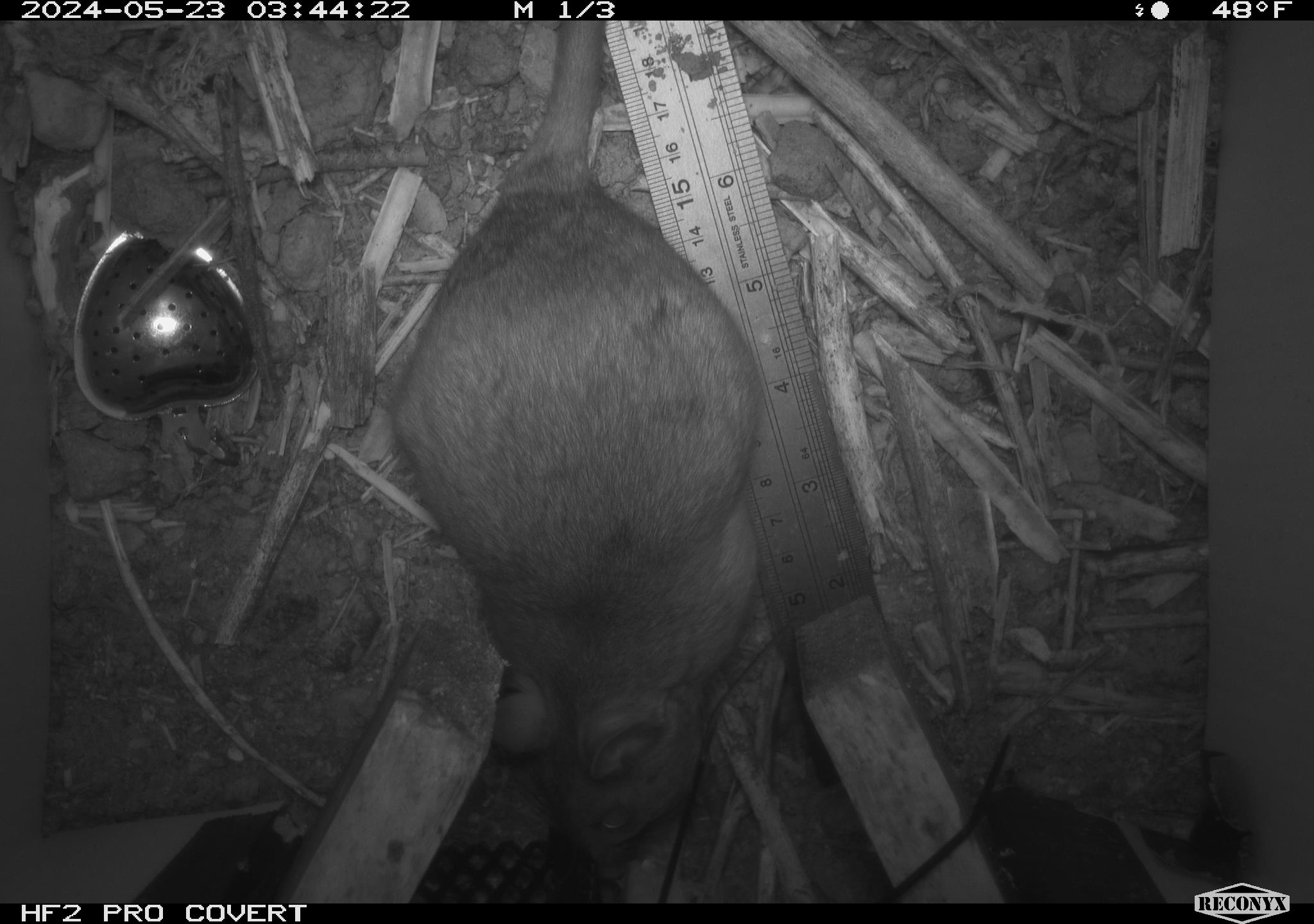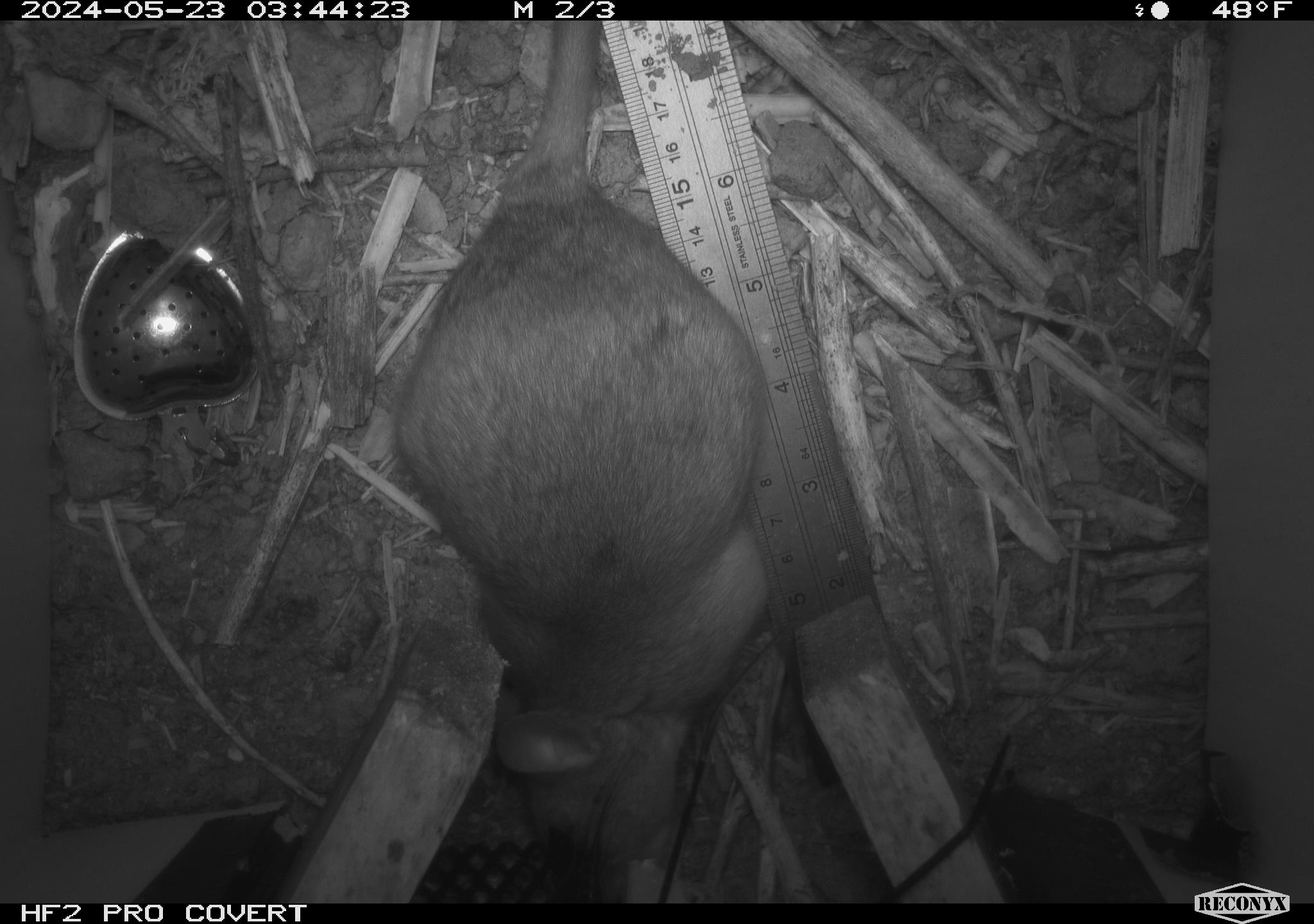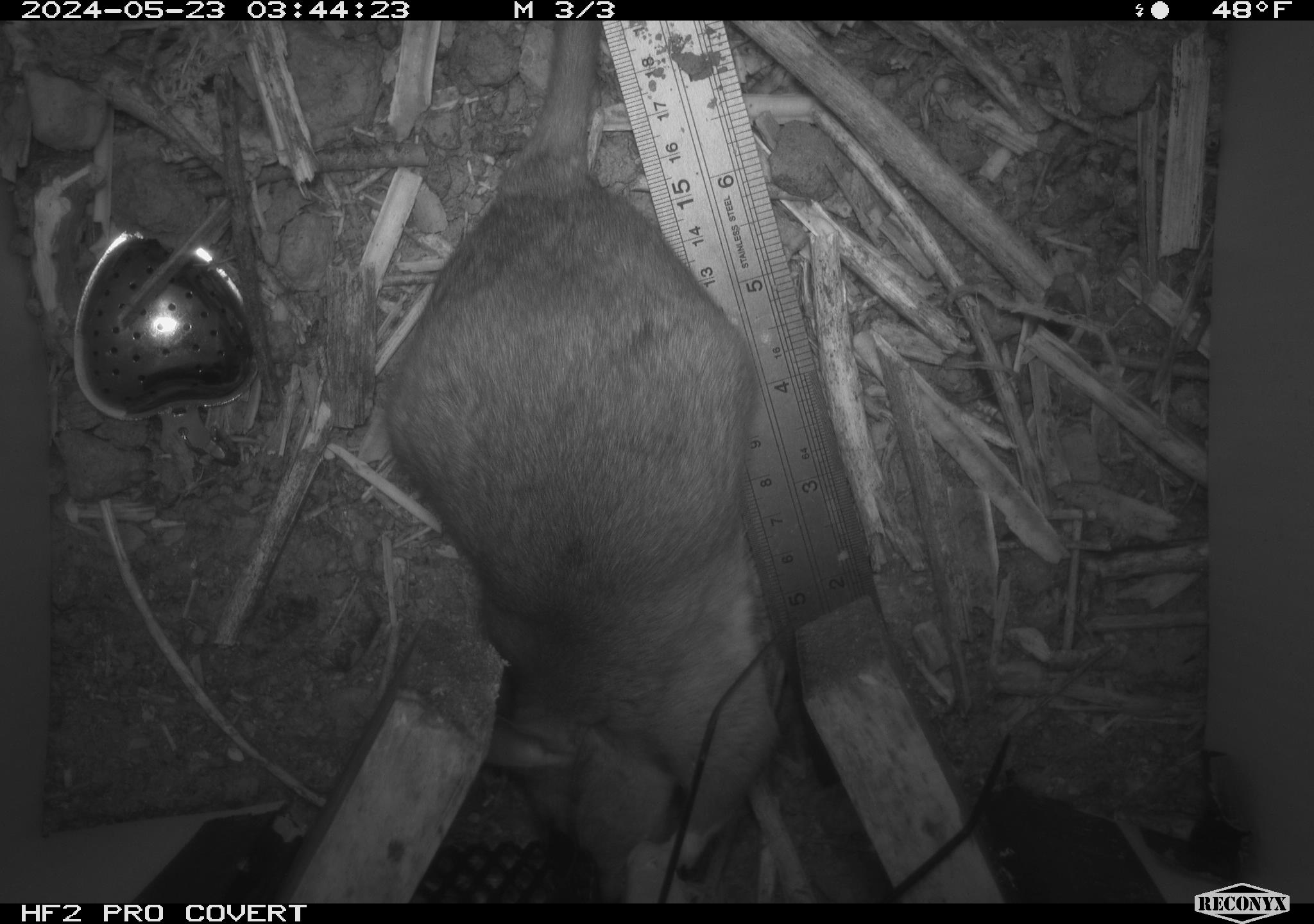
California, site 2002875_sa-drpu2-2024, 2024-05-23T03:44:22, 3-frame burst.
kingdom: Animalia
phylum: Chordata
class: Mammalia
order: Rodentia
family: Cricetidae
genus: Neotoma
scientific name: Neotoma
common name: pack rat or woodrat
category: neotoma species